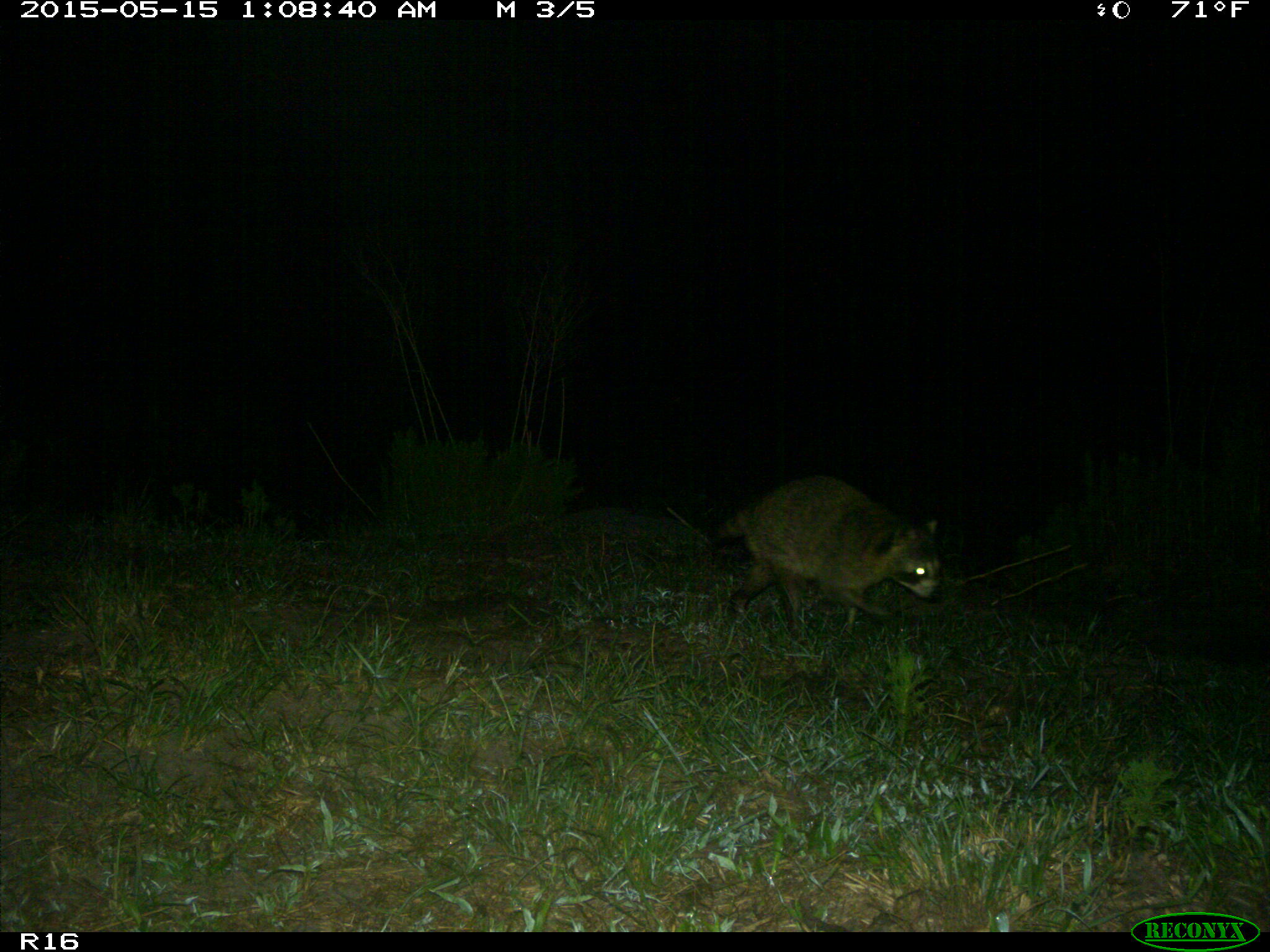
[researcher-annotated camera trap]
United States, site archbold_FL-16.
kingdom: Animalia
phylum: Chordata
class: Mammalia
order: Carnivora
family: Procyonidae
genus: Procyon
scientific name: Procyon lotor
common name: common raccoon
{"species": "Procyon lotor (common raccoon)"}